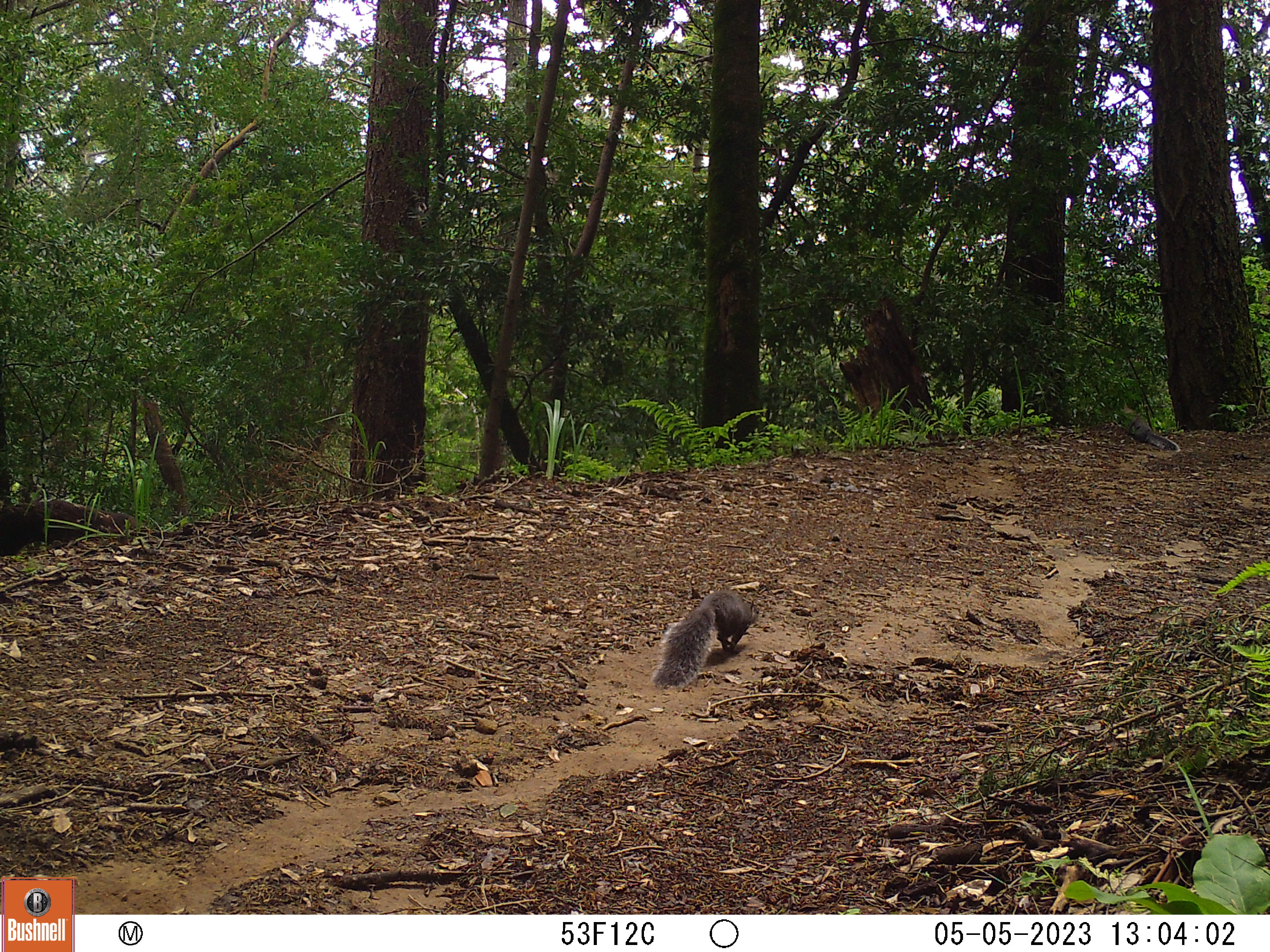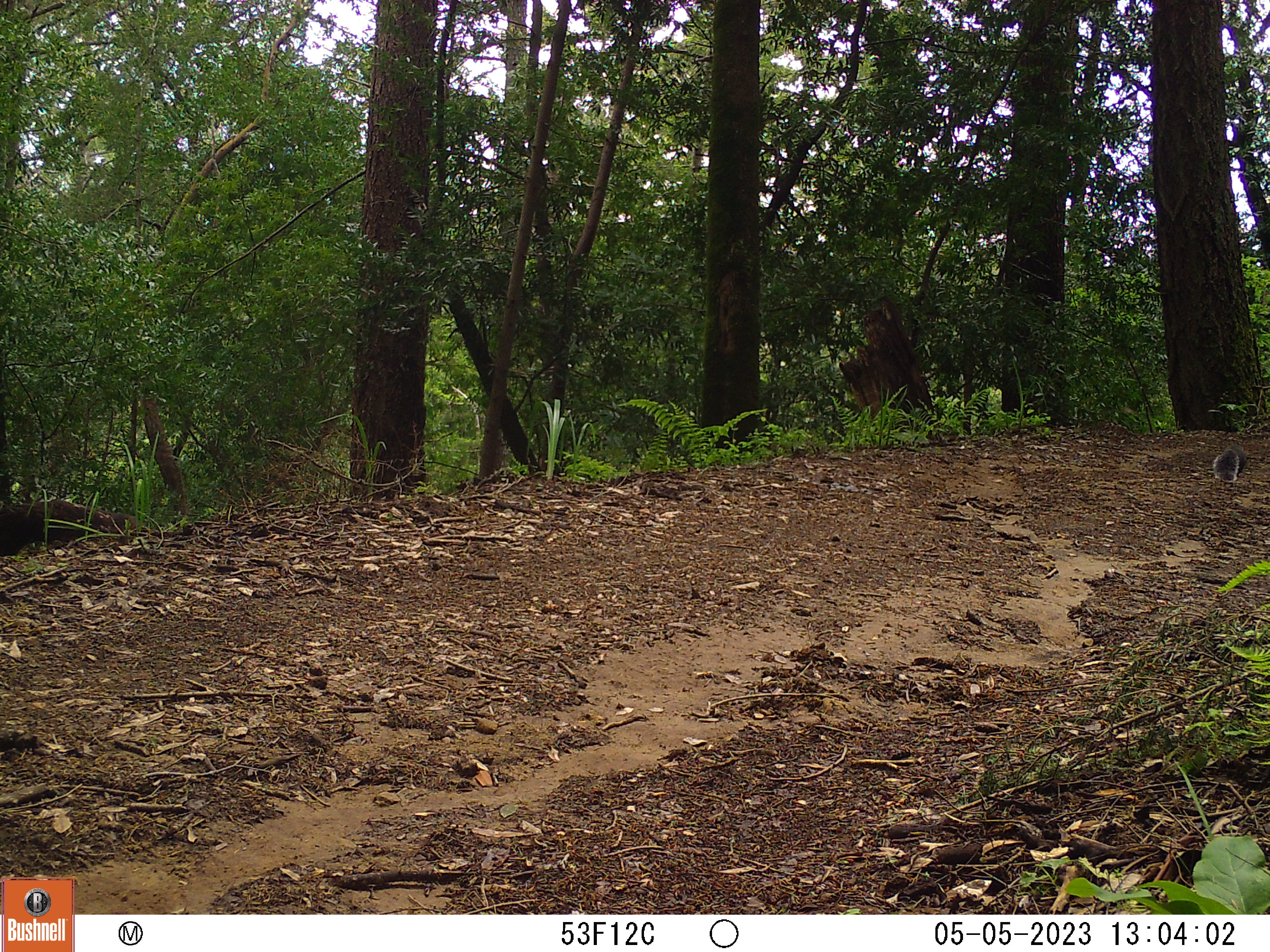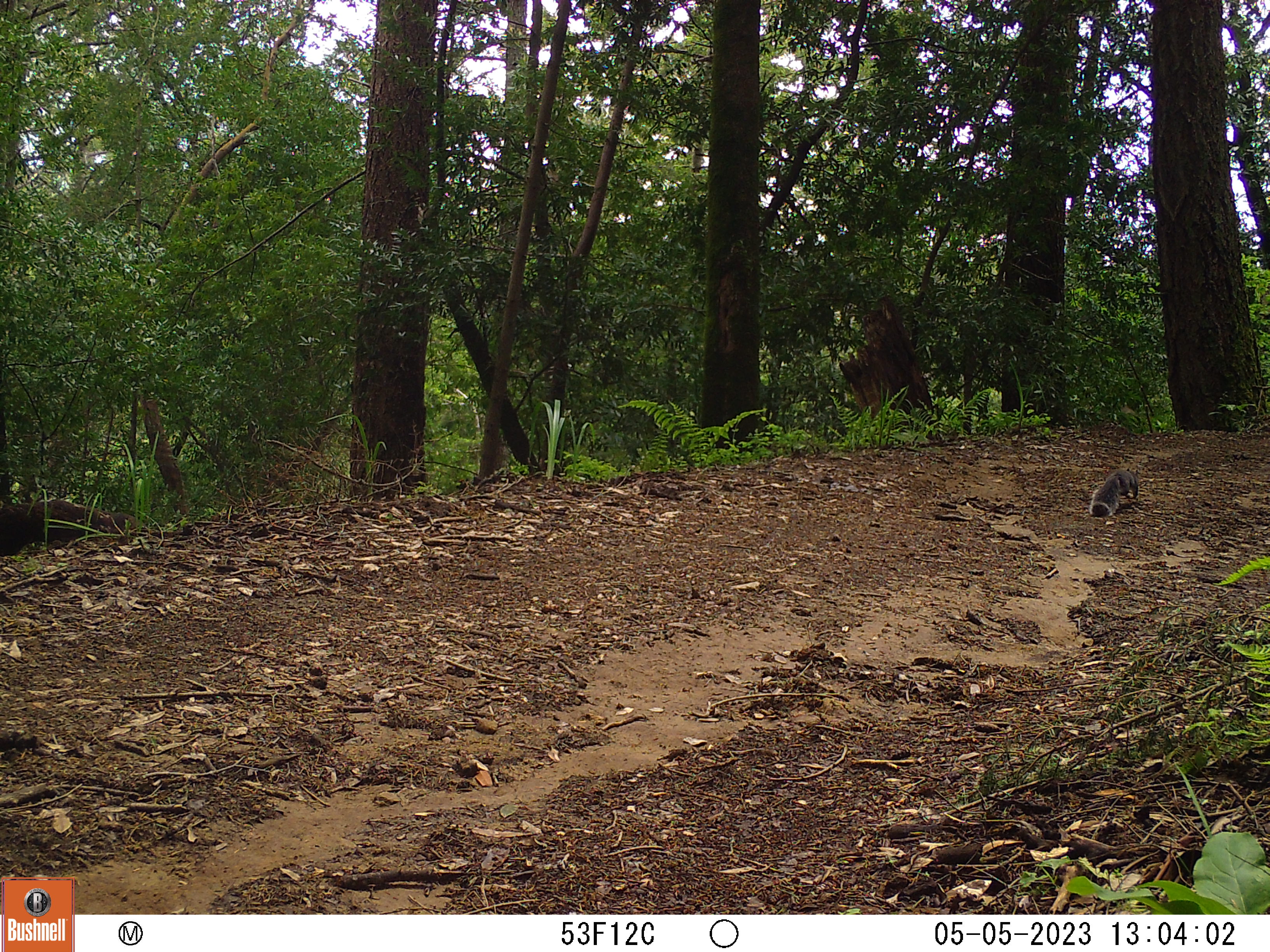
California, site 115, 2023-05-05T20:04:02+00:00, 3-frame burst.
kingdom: Animalia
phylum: Chordata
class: Mammalia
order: Rodentia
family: Sciuridae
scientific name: Sciuridae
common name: squirrel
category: unknown squirrel